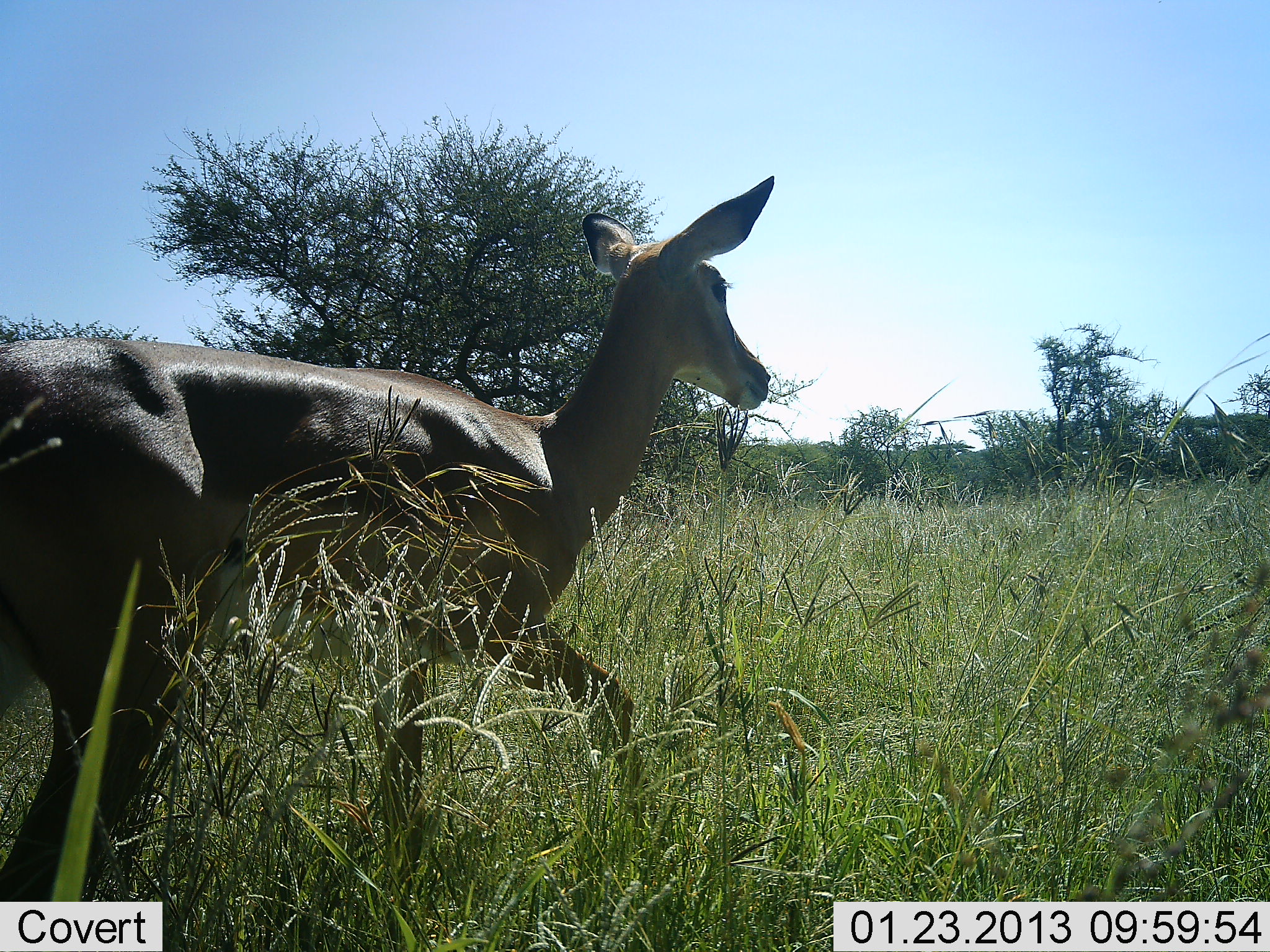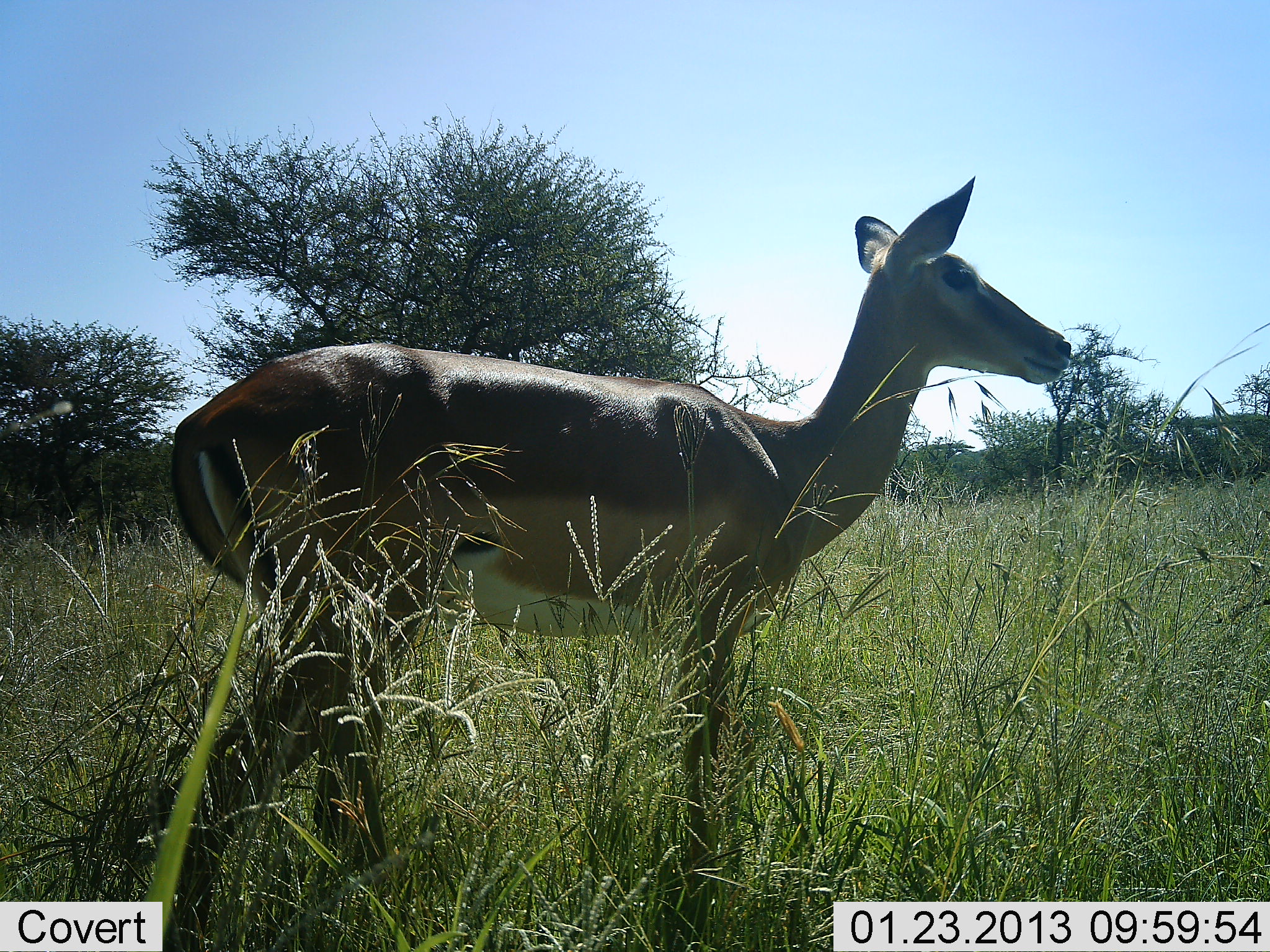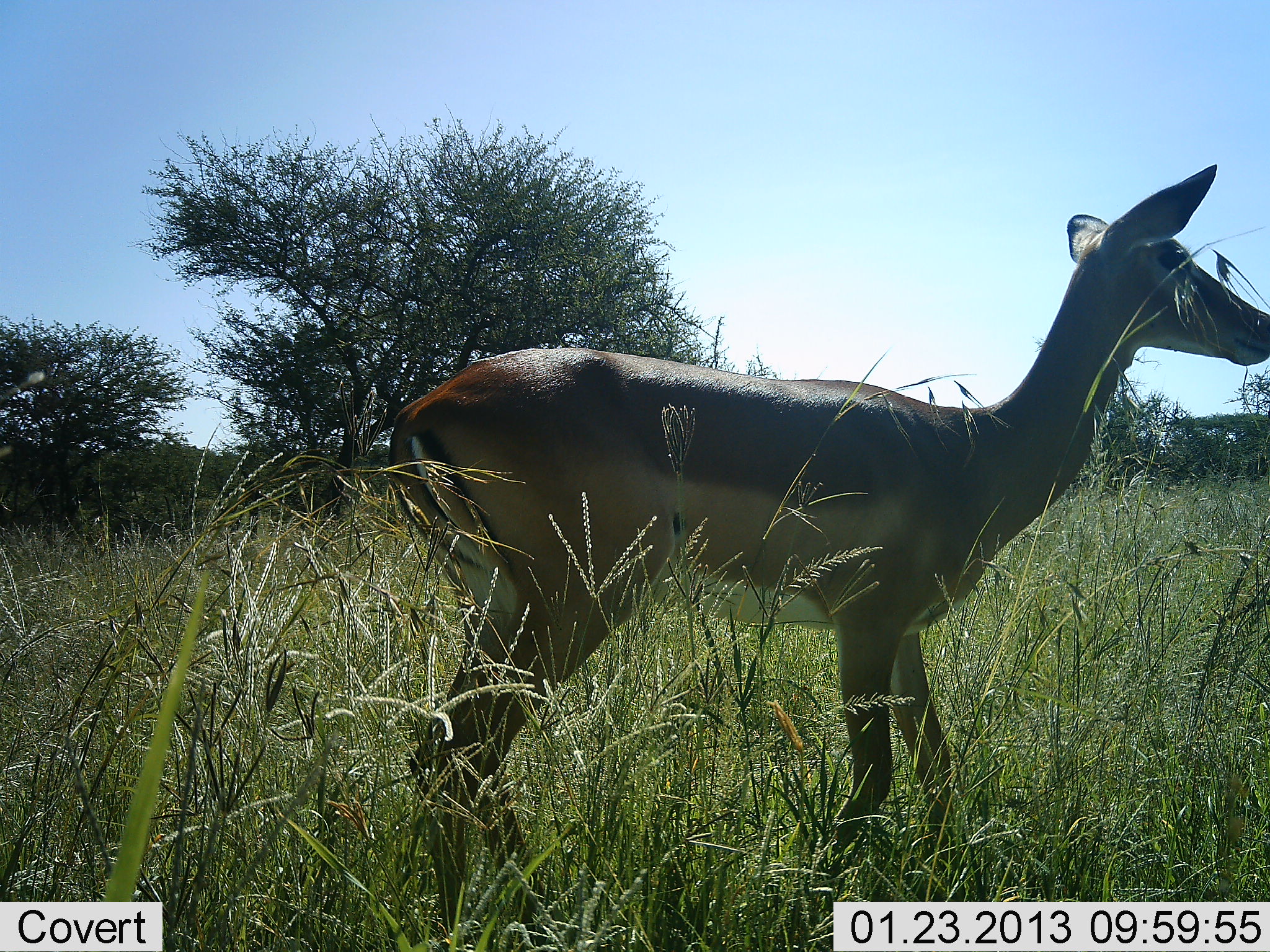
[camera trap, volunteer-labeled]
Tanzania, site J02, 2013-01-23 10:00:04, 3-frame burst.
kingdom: Animalia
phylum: Chordata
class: Mammalia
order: Artiodactyla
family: Bovidae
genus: Aepyceros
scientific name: Aepyceros melampus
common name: impala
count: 1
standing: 6%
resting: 0%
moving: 100%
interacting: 0%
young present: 0%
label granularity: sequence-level